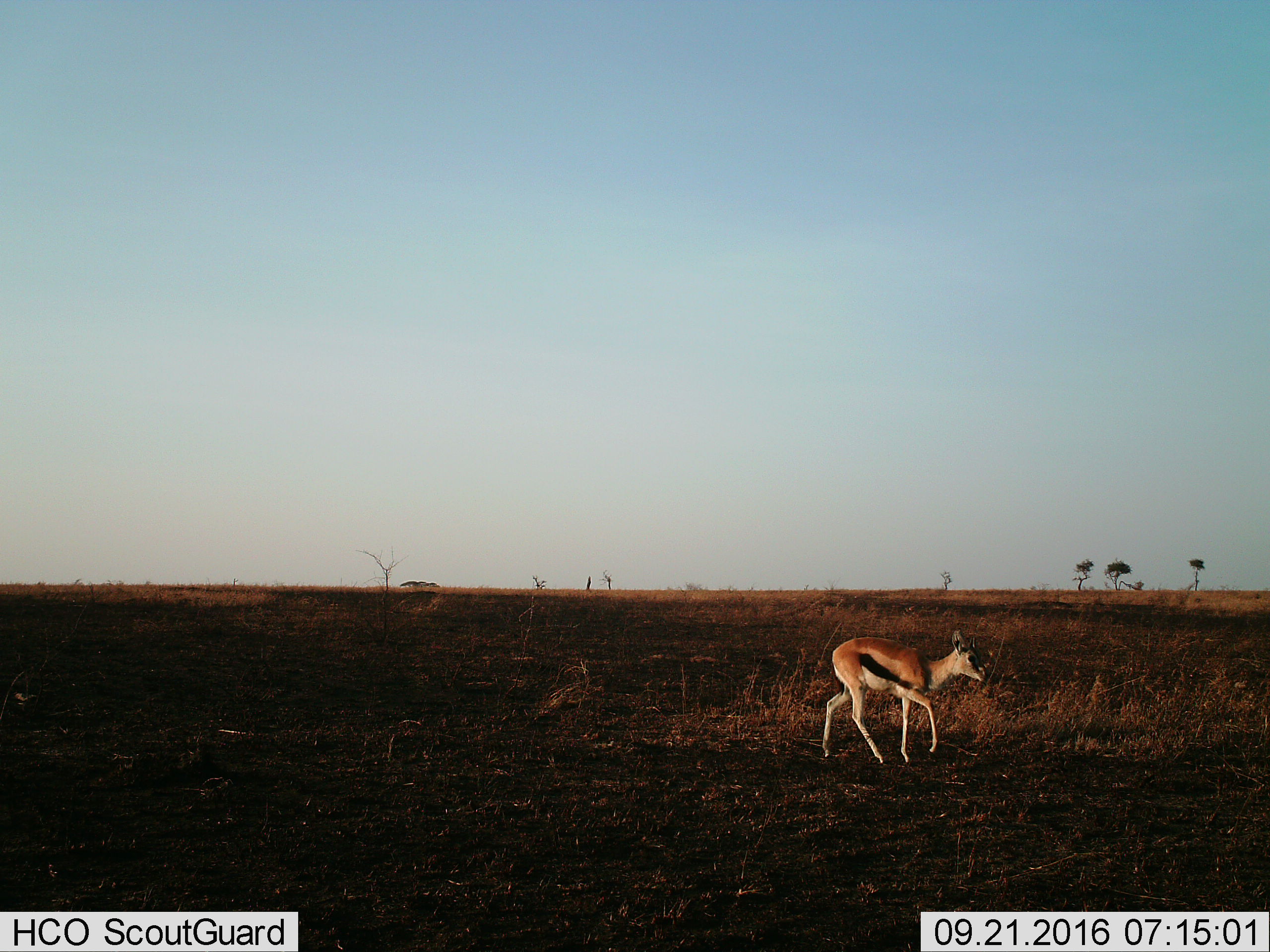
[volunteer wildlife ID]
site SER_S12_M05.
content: unidentified animal